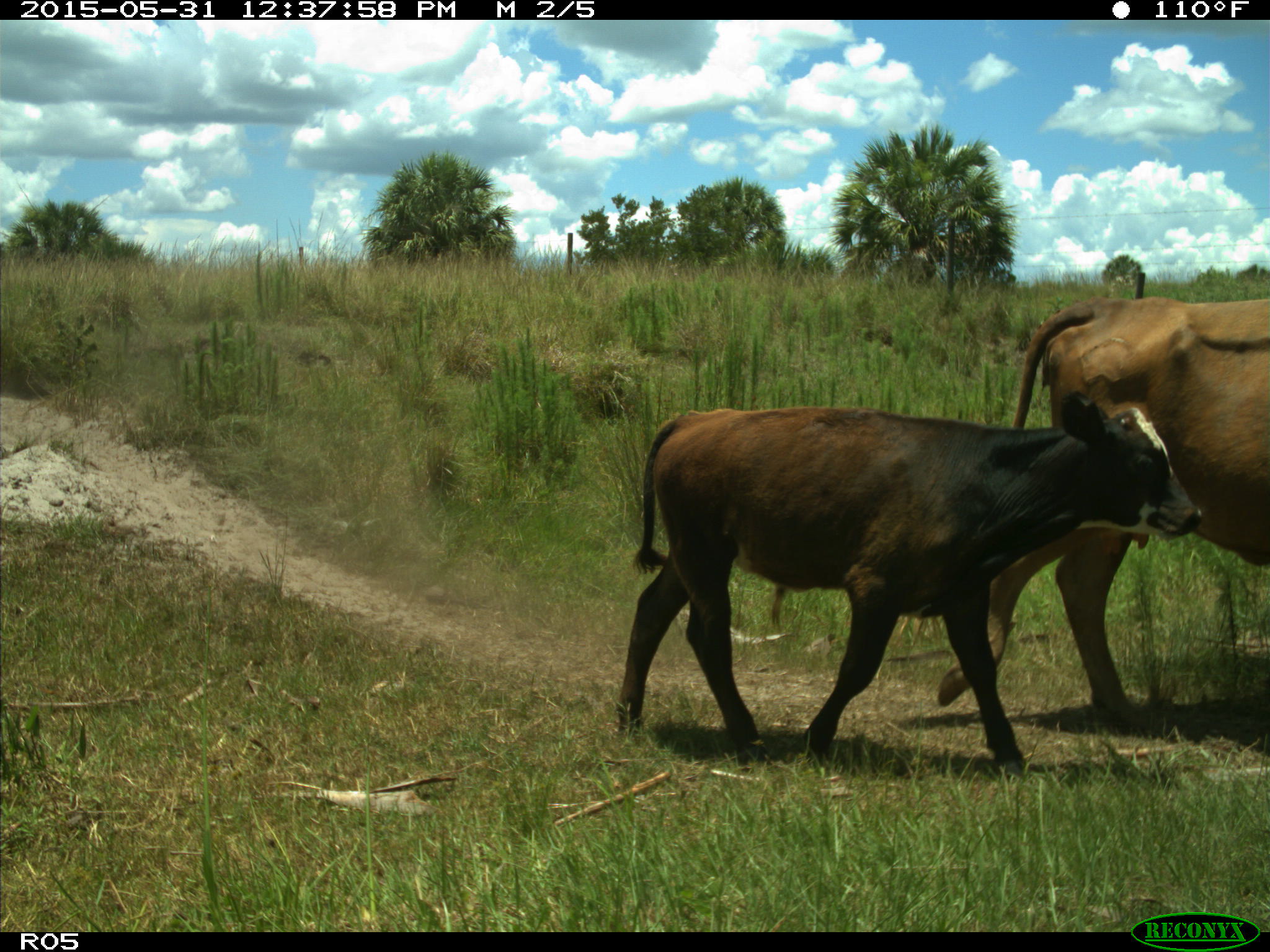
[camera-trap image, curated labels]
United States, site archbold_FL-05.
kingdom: Animalia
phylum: Chordata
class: Mammalia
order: Artiodactyla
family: Bovidae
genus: Bos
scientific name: Bos taurus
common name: domestic cow